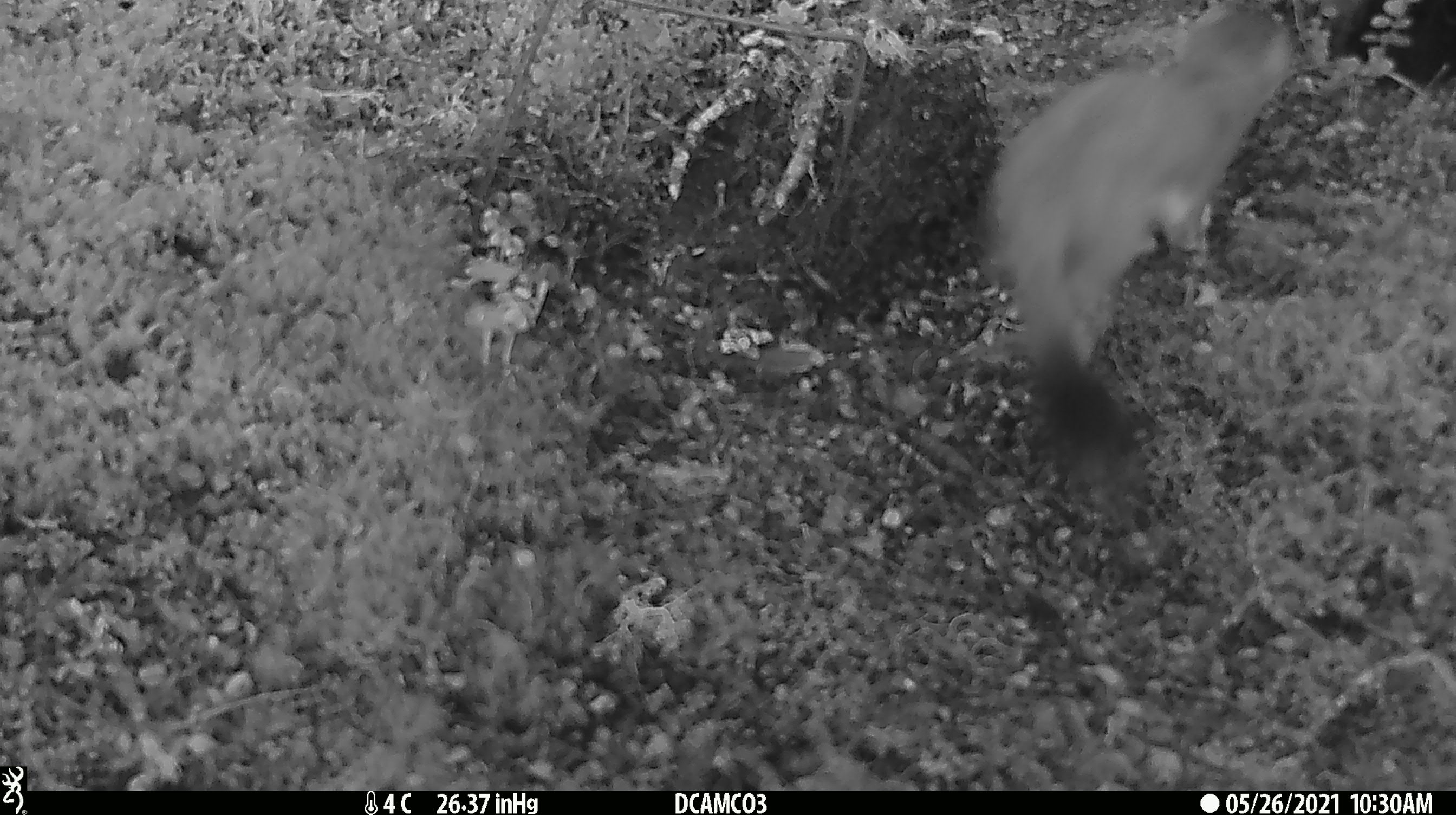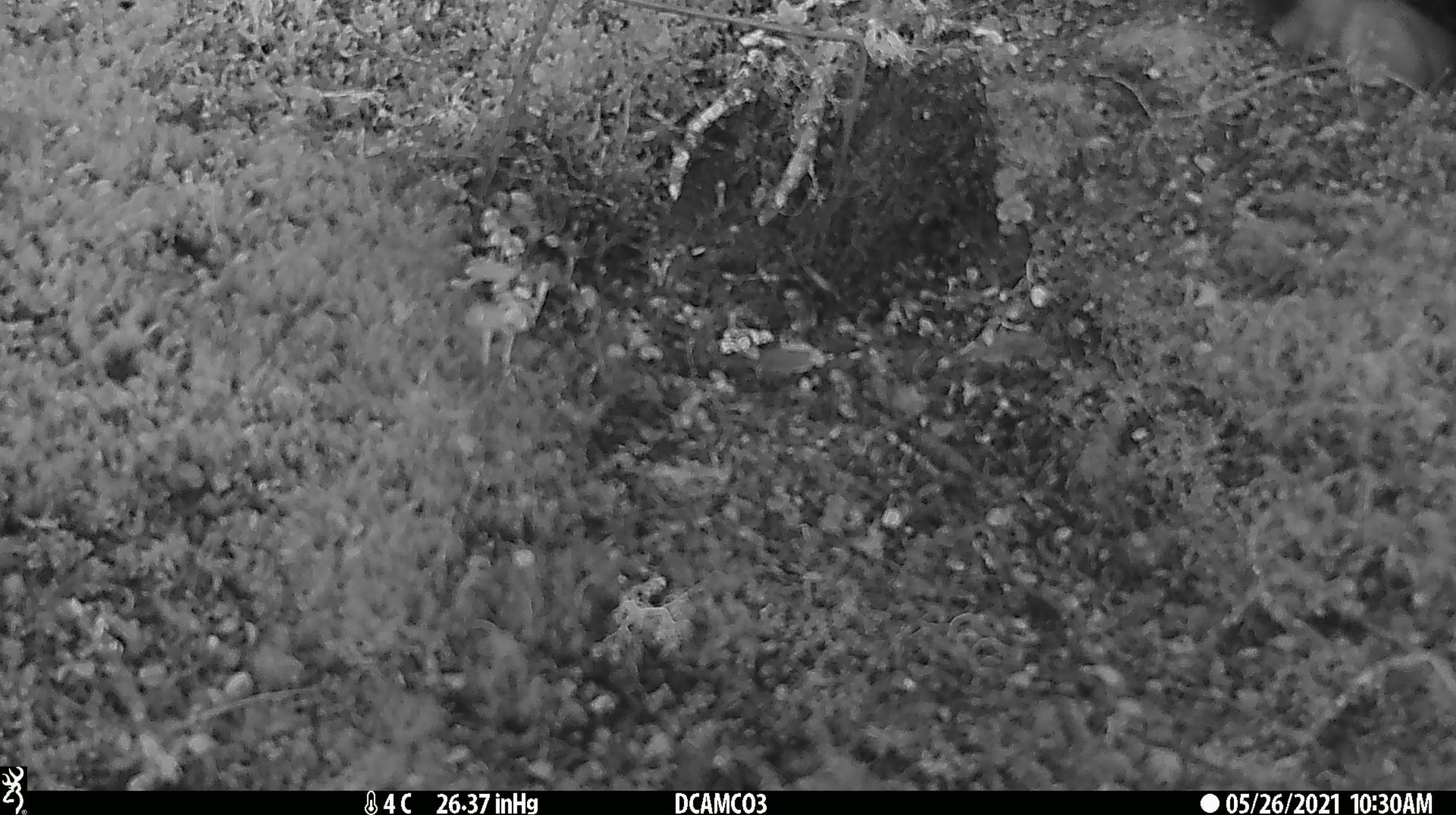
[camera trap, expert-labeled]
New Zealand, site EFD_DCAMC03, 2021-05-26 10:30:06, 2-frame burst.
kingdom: Animalia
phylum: Chordata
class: Mammalia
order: Carnivora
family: Mustelidae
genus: Mustela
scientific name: Mustela erminea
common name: stoat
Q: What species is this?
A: Stoat (Mustela erminea).